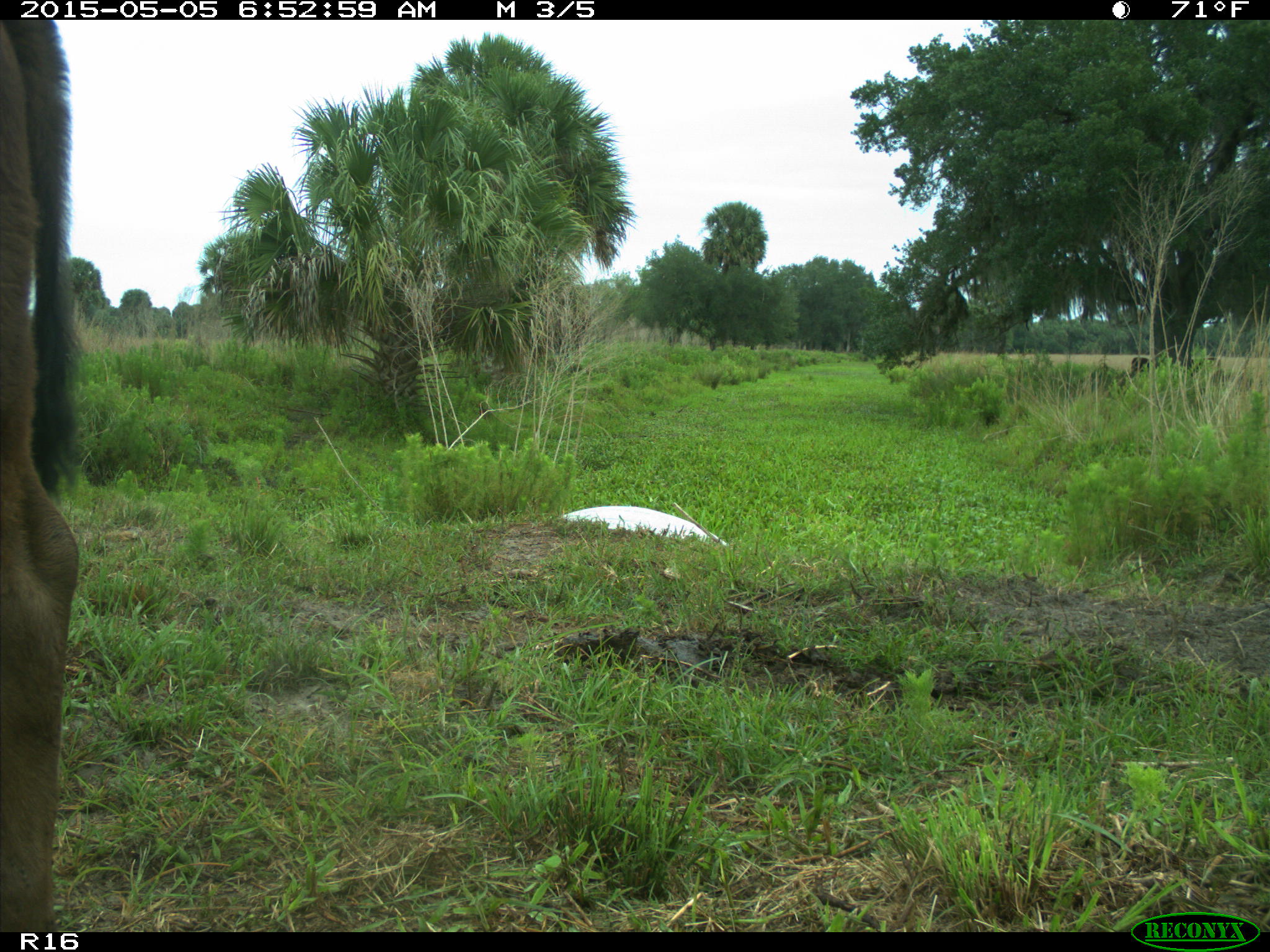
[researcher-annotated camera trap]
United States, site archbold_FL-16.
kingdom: Animalia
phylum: Chordata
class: Mammalia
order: Artiodactyla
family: Bovidae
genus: Bos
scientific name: Bos taurus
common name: domestic cow